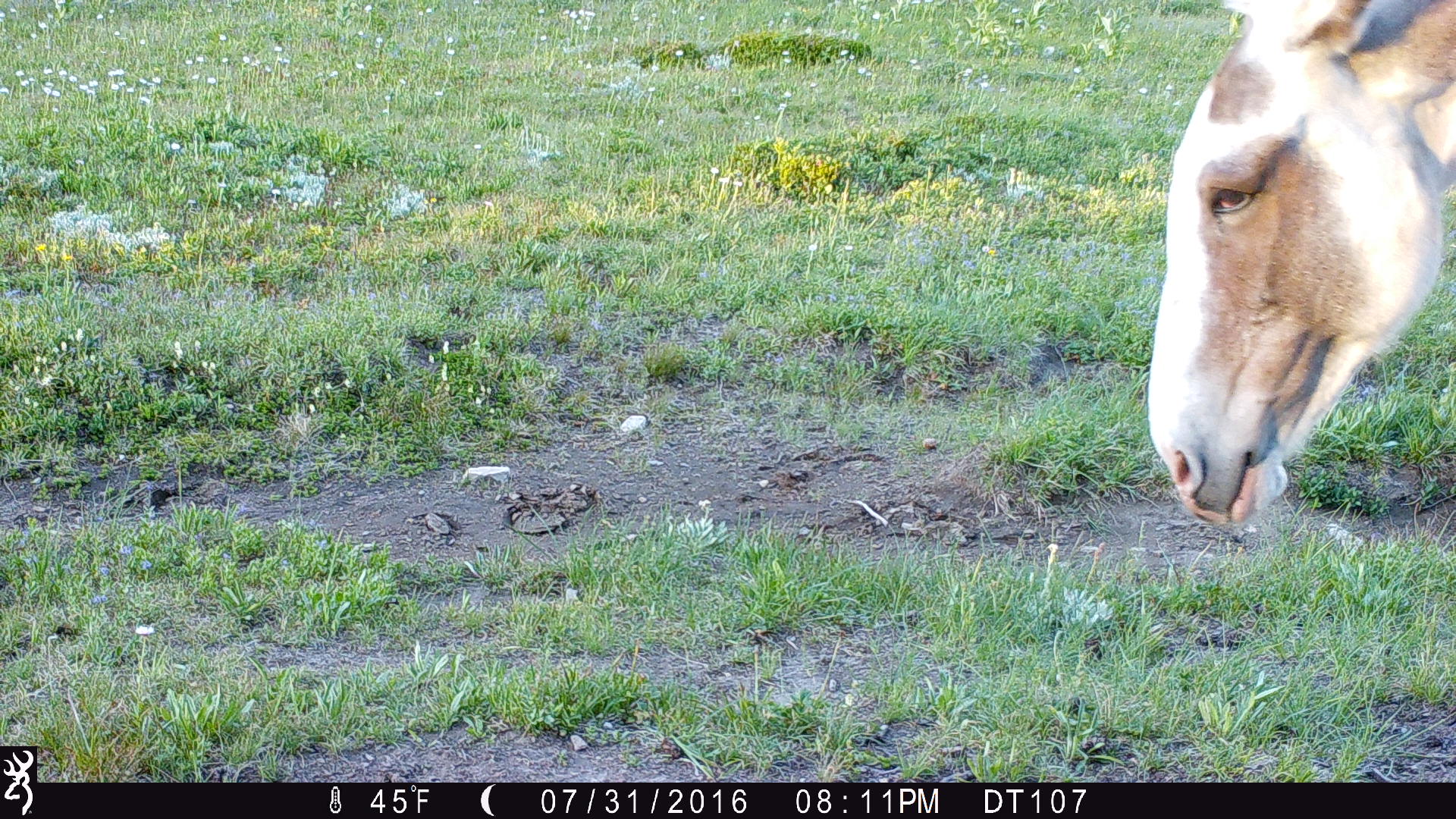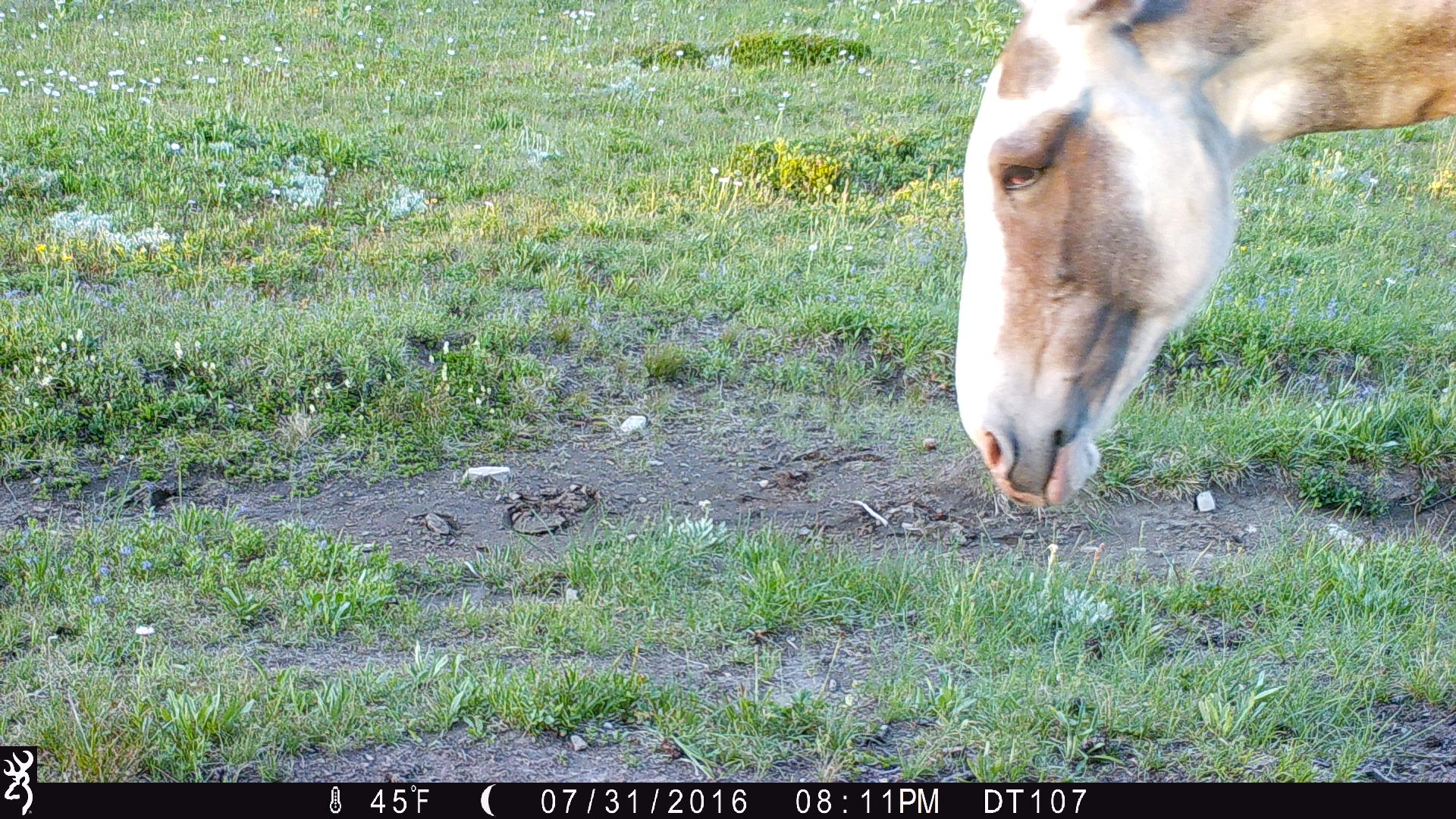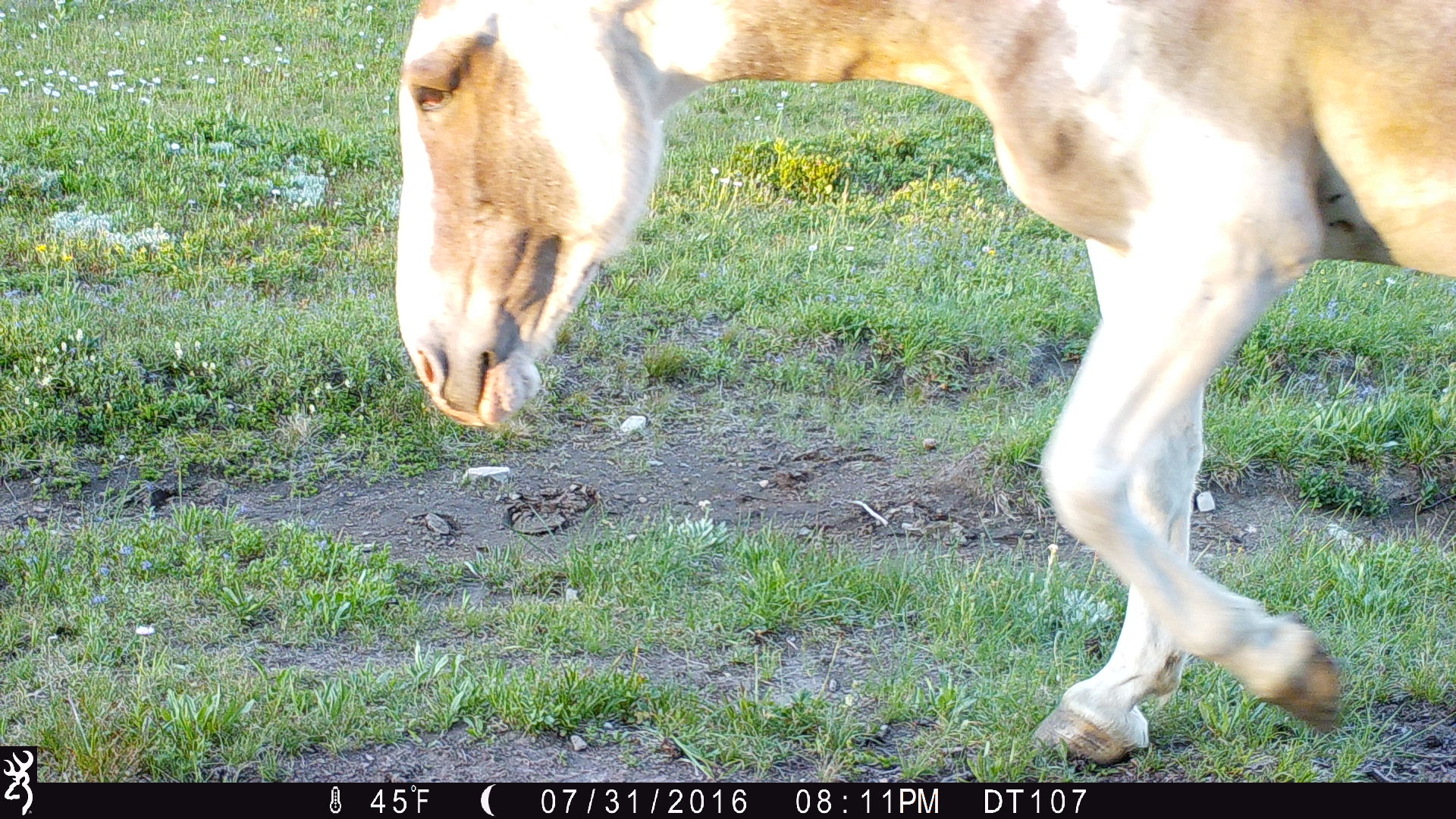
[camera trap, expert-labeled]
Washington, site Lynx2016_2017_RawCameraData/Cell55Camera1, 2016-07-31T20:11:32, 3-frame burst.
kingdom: Animalia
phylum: Chordata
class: Mammalia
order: Perissodactyla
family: Equidae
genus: Equus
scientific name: Equus caballus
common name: domestic horse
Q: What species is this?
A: Domestic horse (Equus caballus).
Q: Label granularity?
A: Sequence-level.